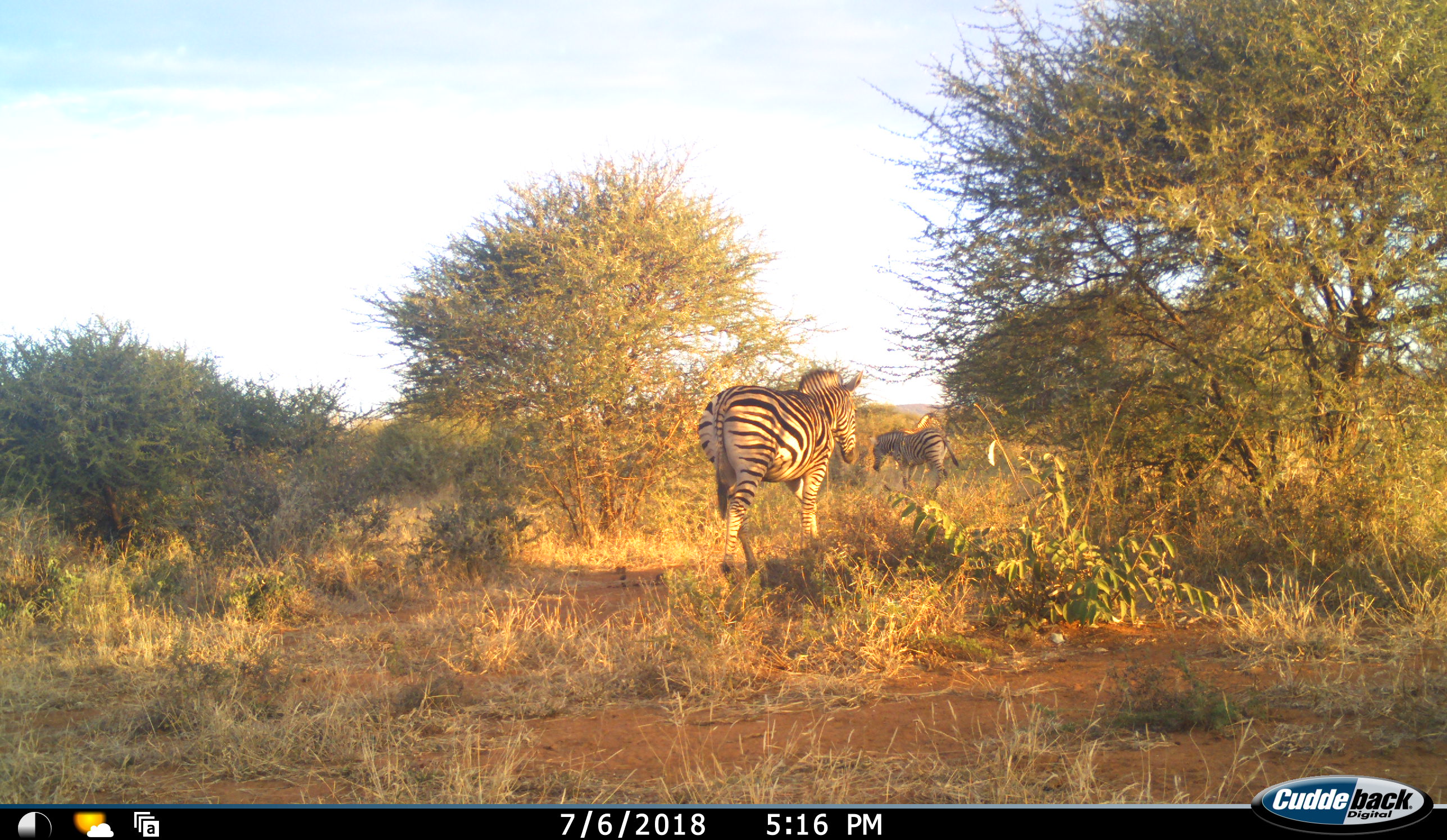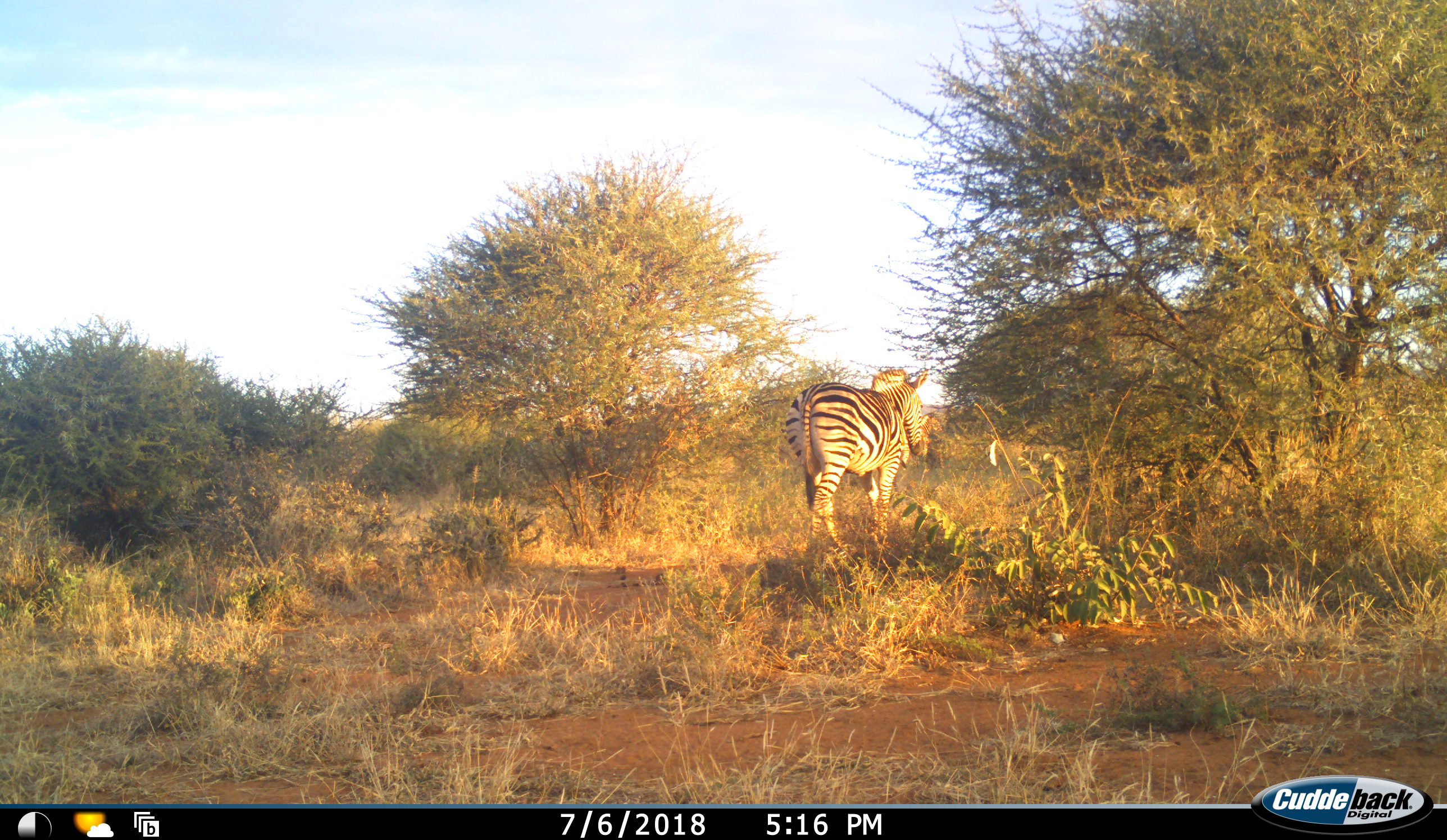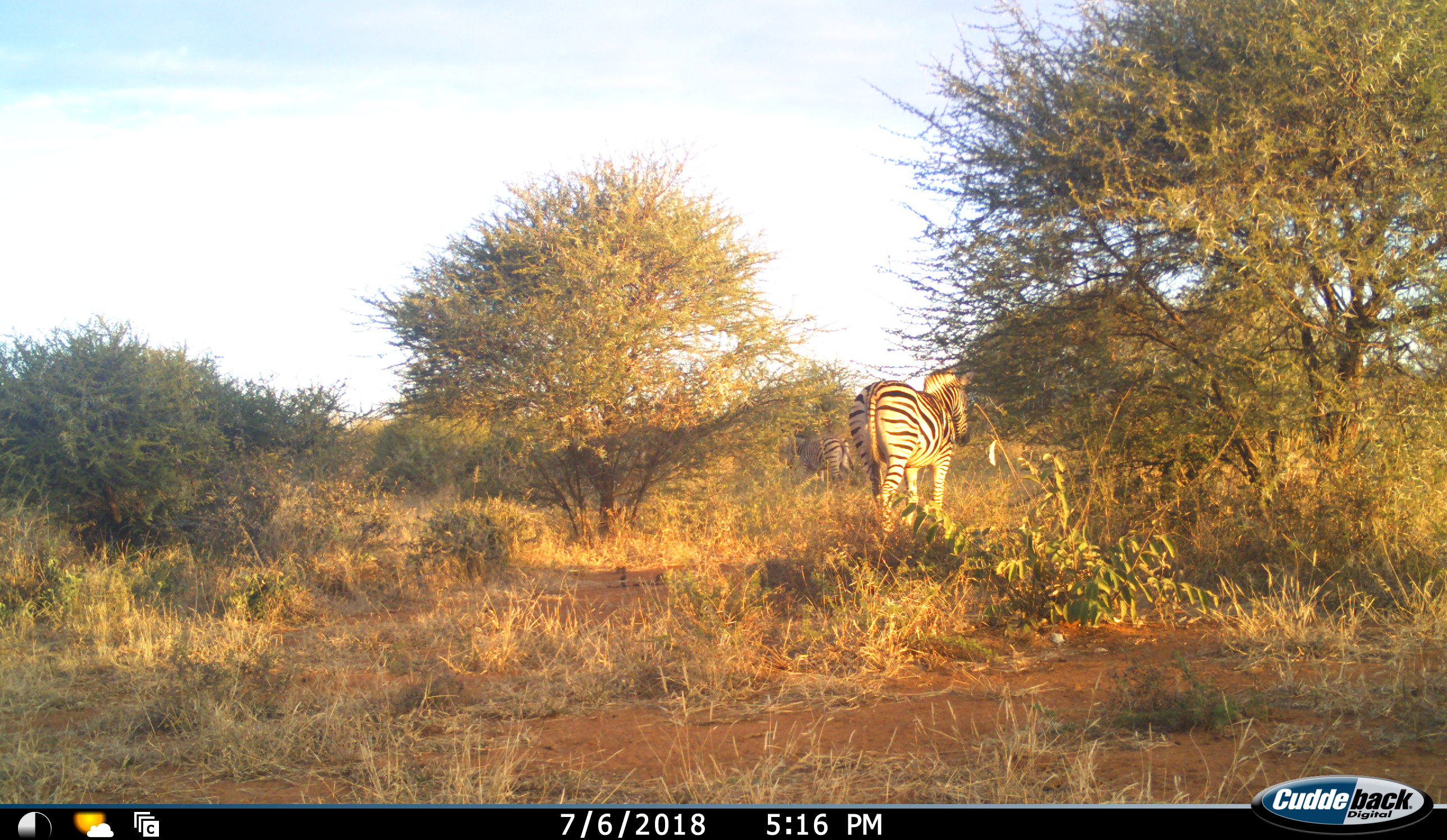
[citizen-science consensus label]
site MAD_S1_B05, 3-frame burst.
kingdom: Animalia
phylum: Chordata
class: Mammalia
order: Perissodactyla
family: Equidae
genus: Equus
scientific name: Equus quagga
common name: plains zebra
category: zebraplains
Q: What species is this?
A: Zebraplains (plains zebra) (Equus quagga).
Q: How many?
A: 2.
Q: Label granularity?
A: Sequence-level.